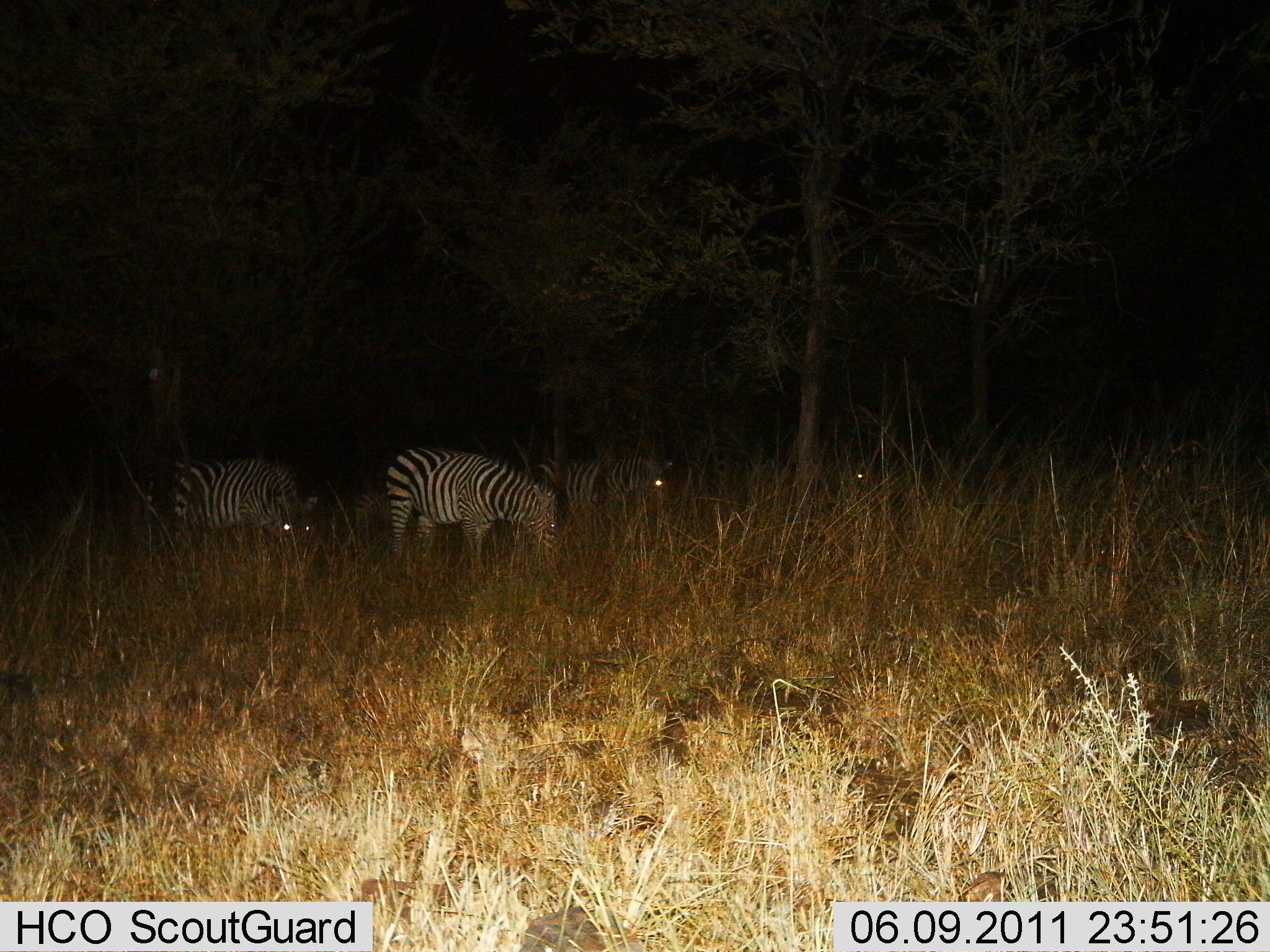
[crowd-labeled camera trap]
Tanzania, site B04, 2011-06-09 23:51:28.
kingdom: Animalia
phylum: Chordata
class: Mammalia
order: Perissodactyla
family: Equidae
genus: Equus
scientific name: Equus quagga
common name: plains zebra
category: zebra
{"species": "zebra (plains zebra) (Equus quagga)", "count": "4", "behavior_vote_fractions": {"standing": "46%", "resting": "0%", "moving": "0%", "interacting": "0%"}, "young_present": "0%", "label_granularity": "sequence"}